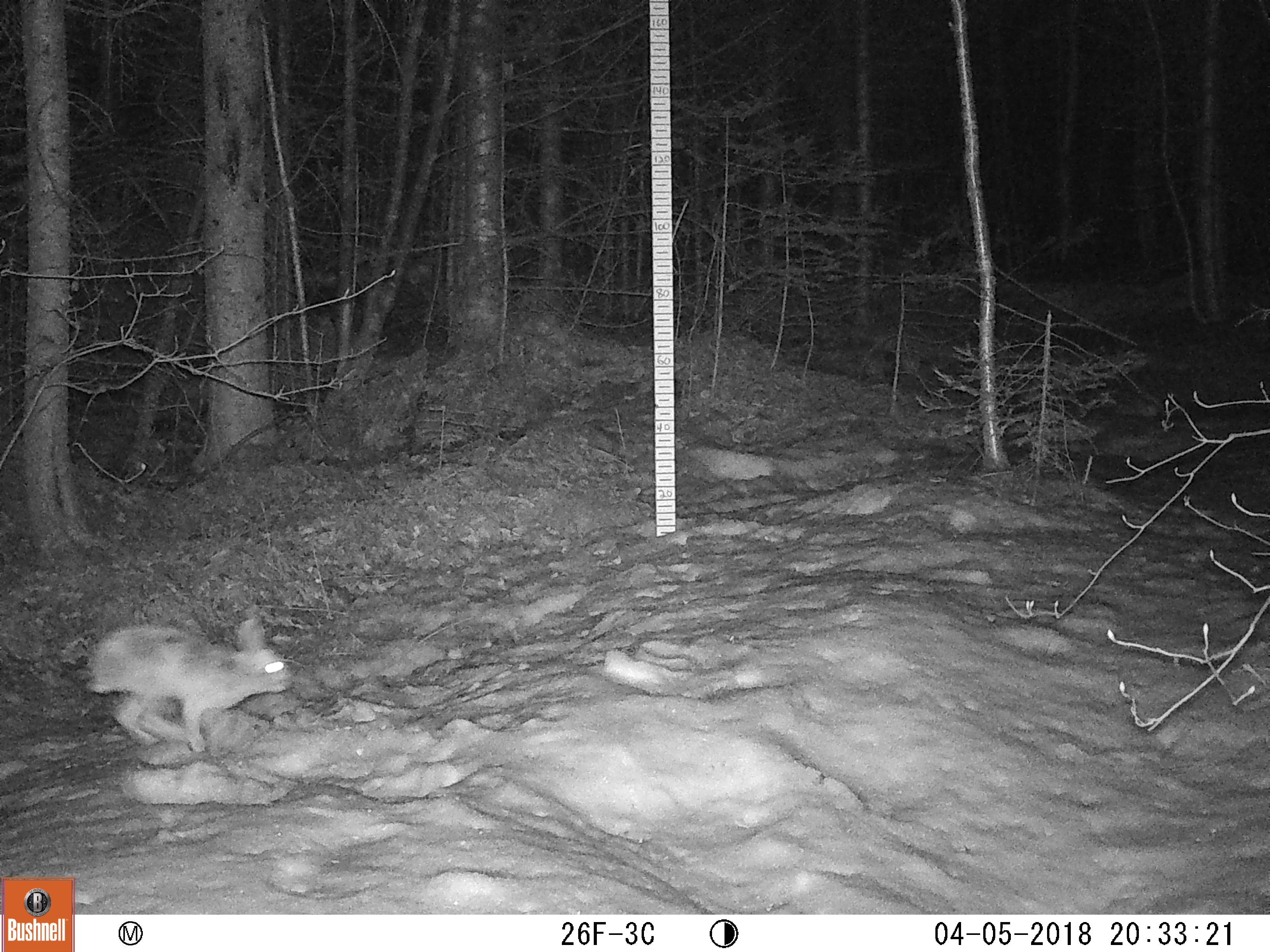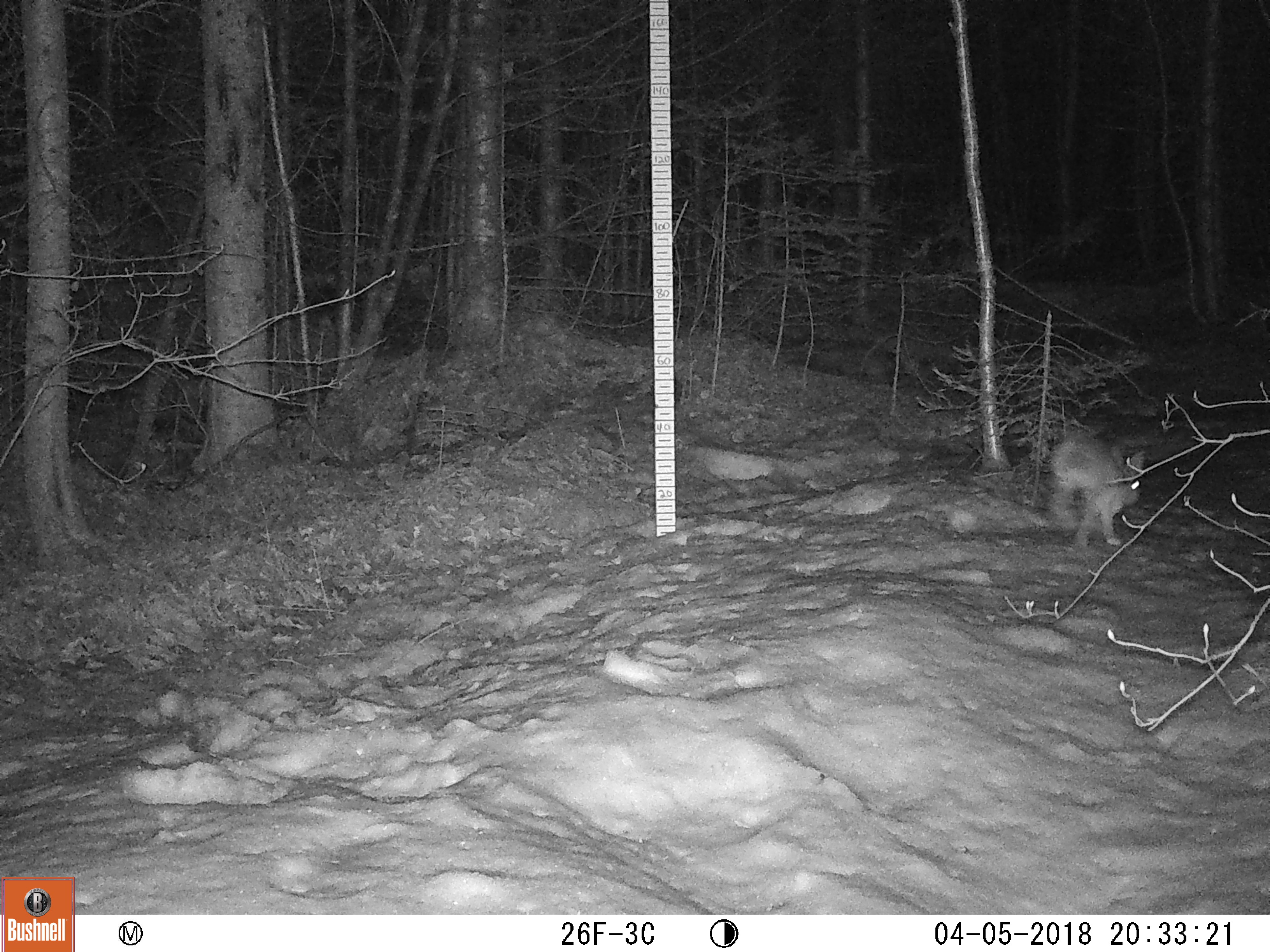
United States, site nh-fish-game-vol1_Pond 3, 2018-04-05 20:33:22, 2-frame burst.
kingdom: Animalia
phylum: Chordata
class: Mammalia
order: Lagomorpha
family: Leporidae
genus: Lepus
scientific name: Lepus americanus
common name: snowshoe hare